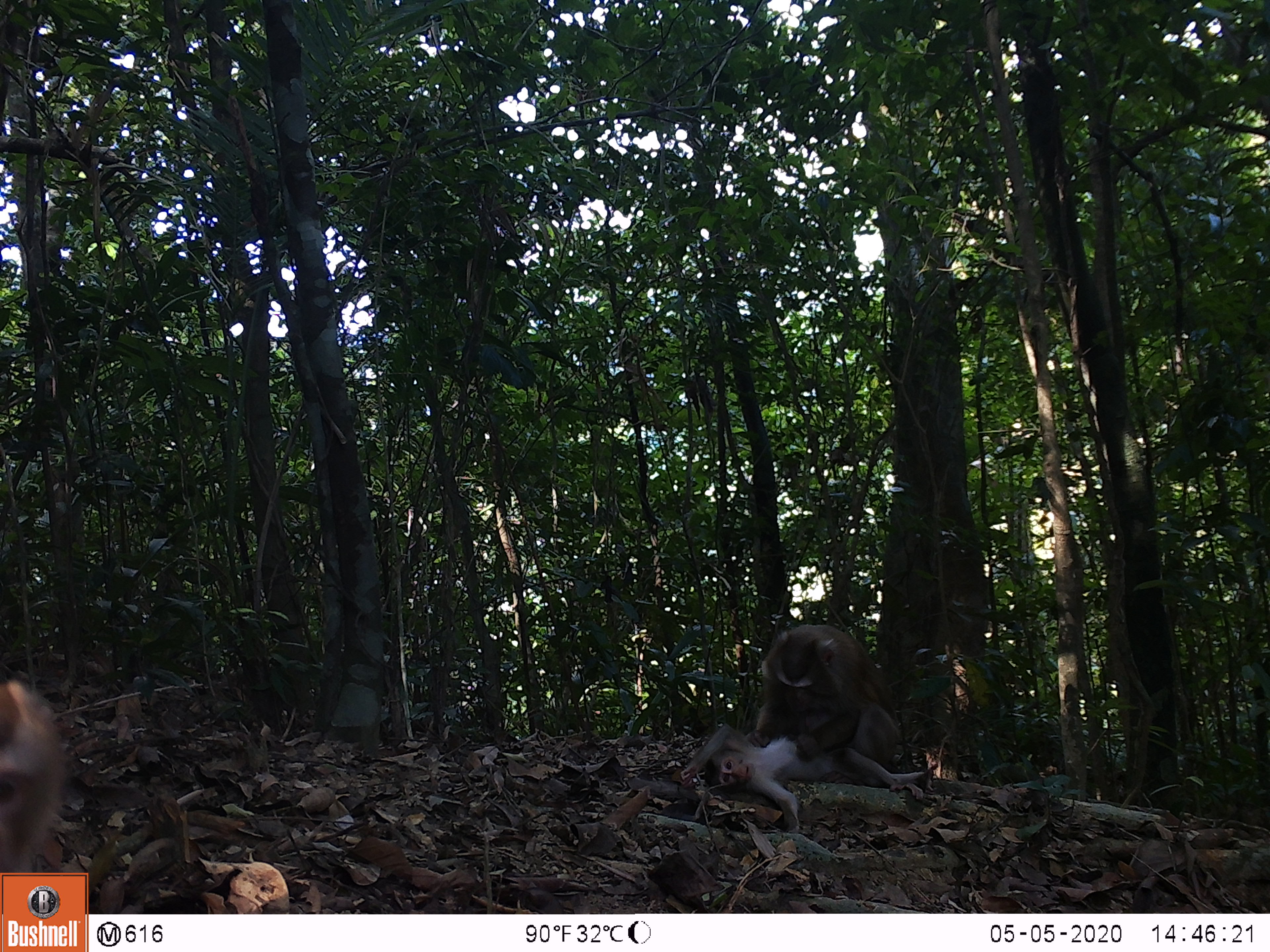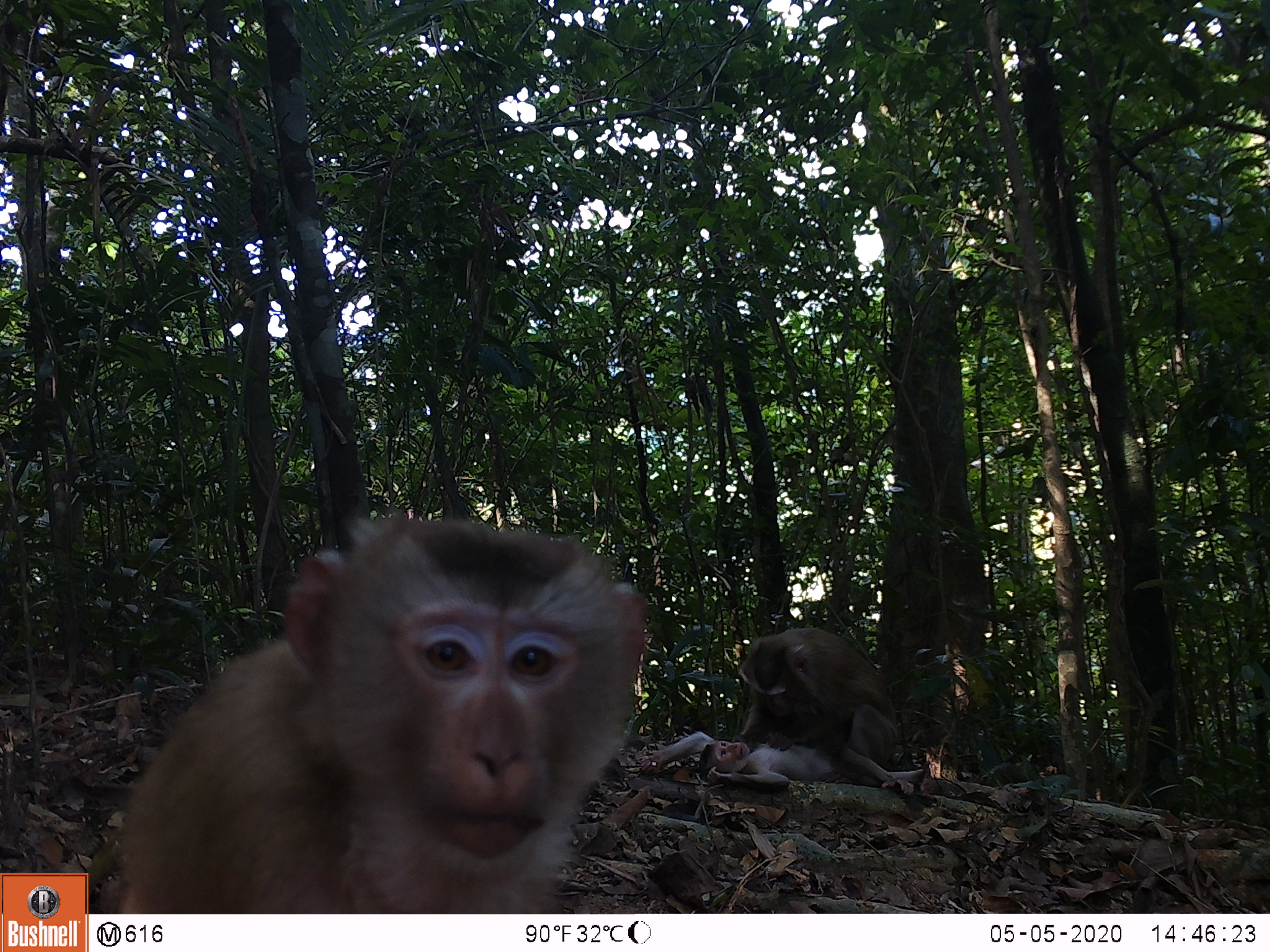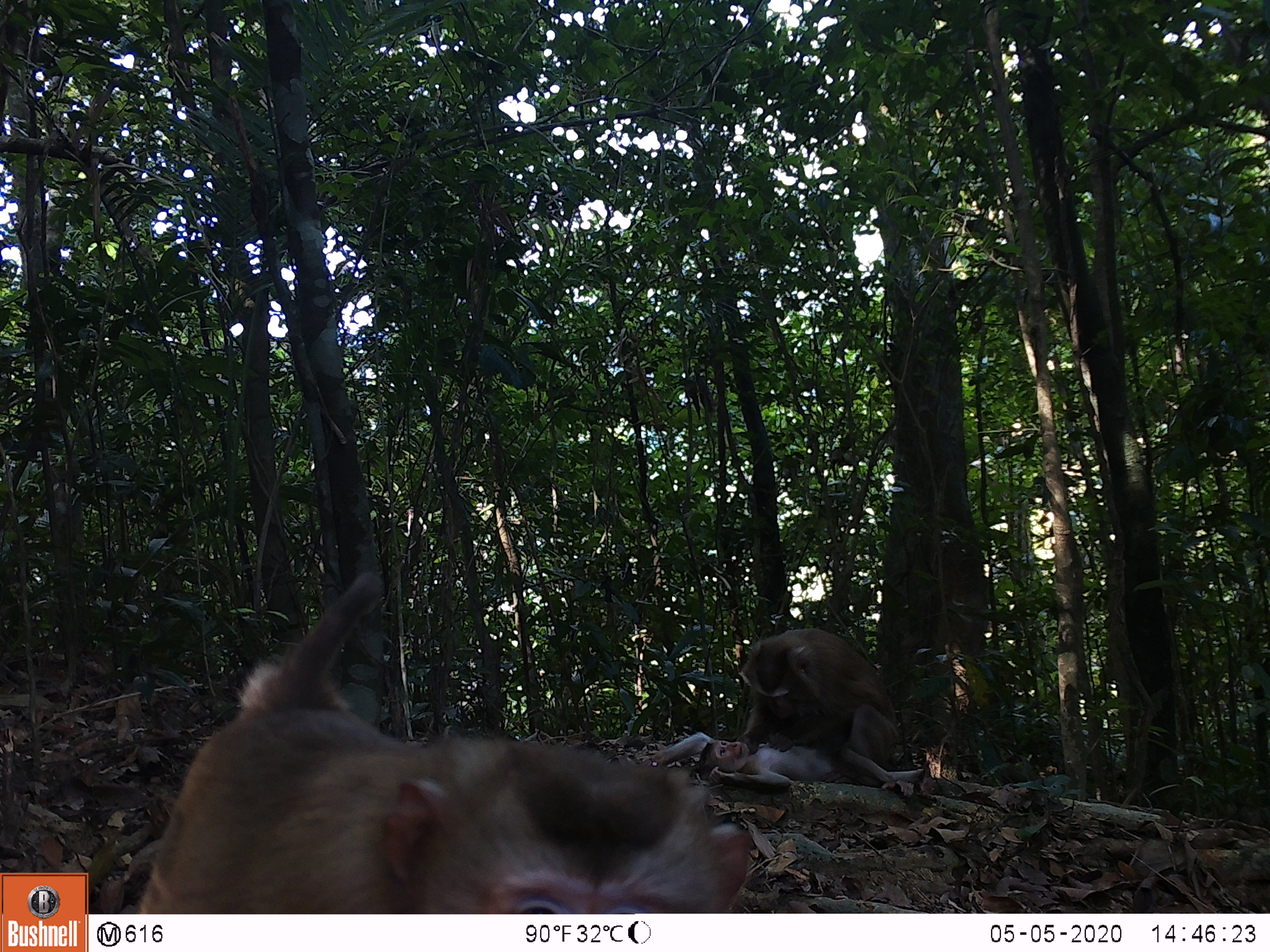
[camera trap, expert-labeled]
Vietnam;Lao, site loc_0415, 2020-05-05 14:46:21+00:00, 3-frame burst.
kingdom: Animalia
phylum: Chordata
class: Mammalia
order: Primates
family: Cercopithecidae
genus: Macaca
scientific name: Macaca nemestrina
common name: pig-tailed macaque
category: pig tailed macaque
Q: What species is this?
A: Pig tailed macaque (pig-tailed macaque) (Macaca nemestrina).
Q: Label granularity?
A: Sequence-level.